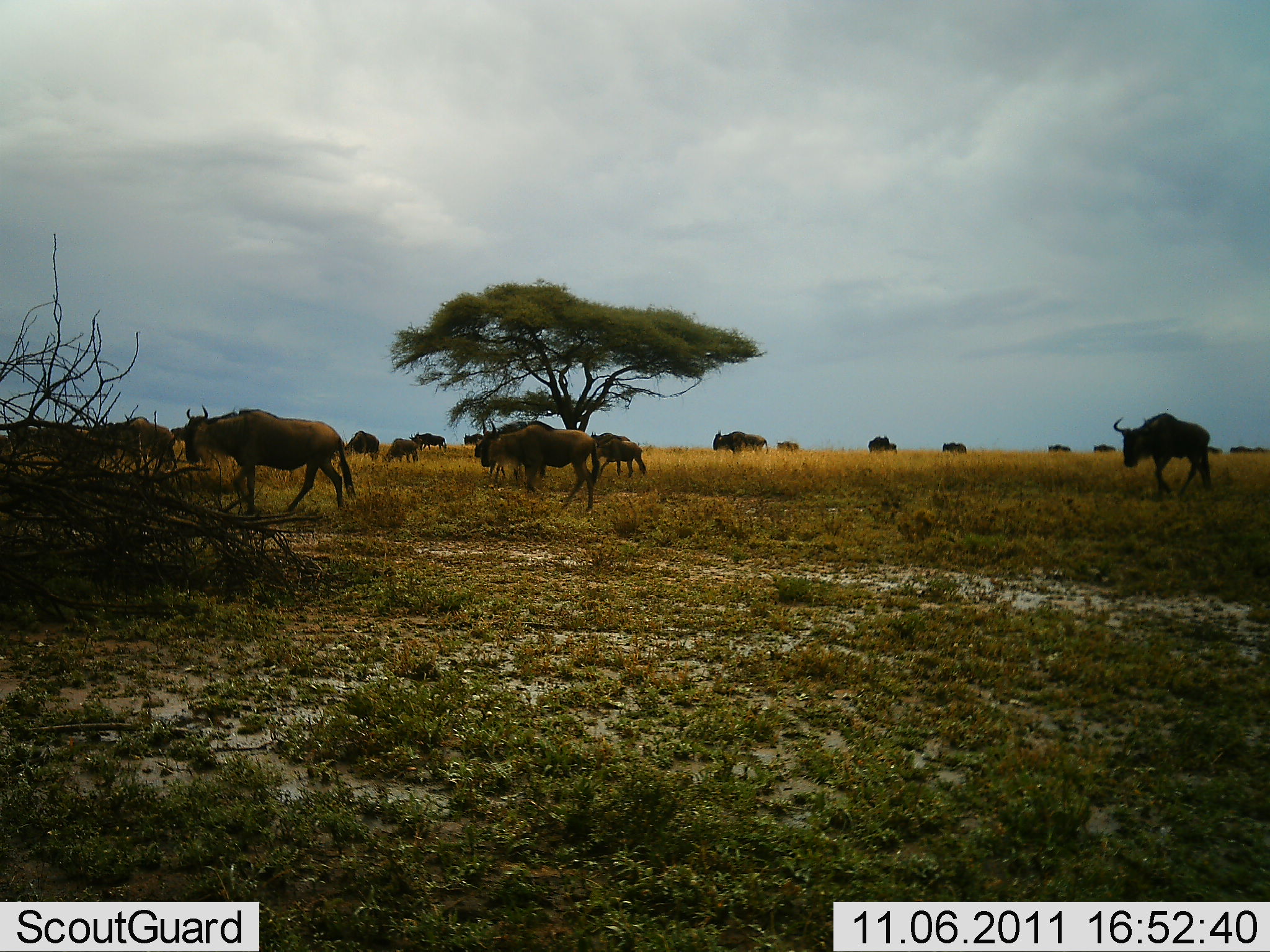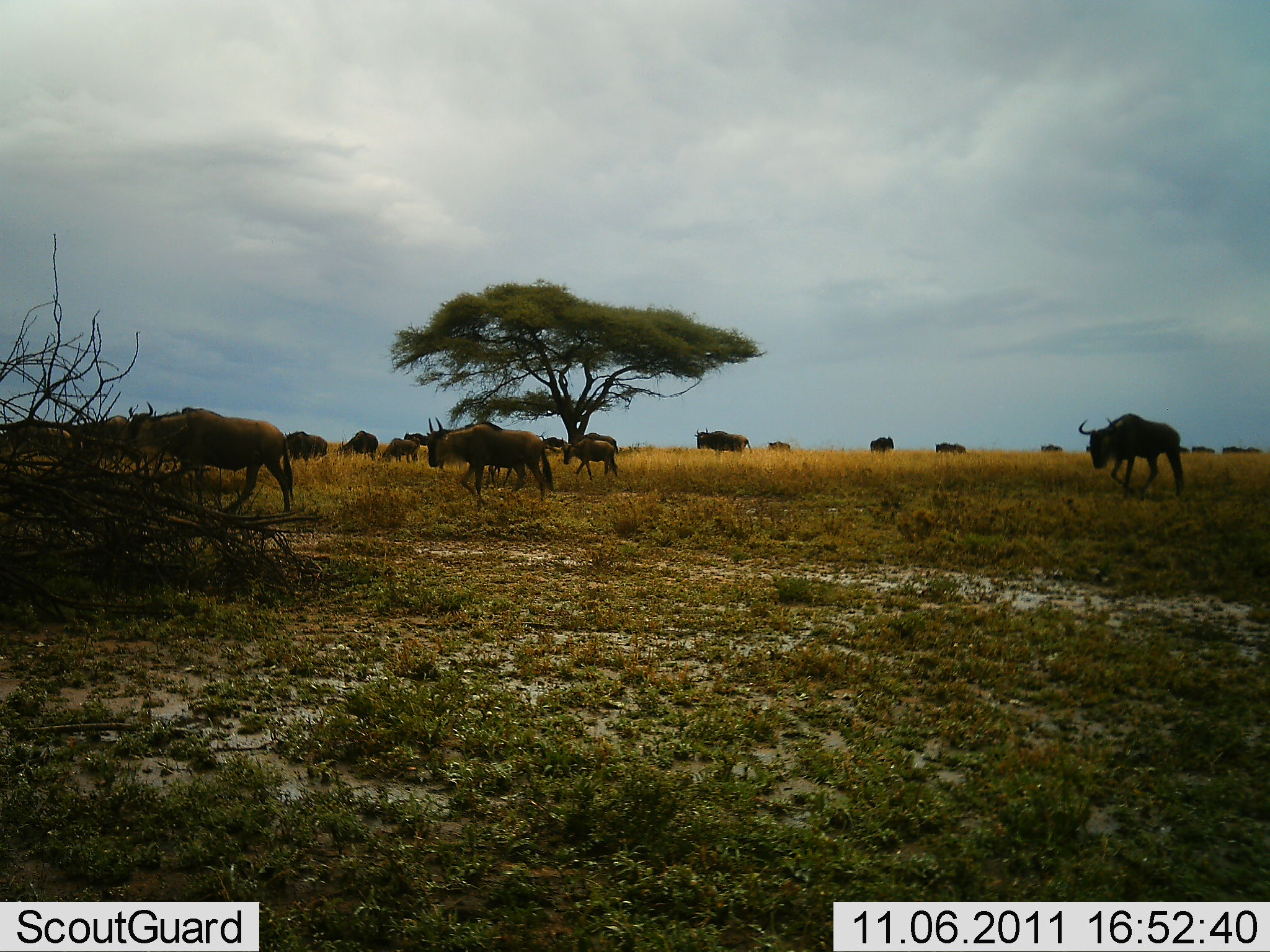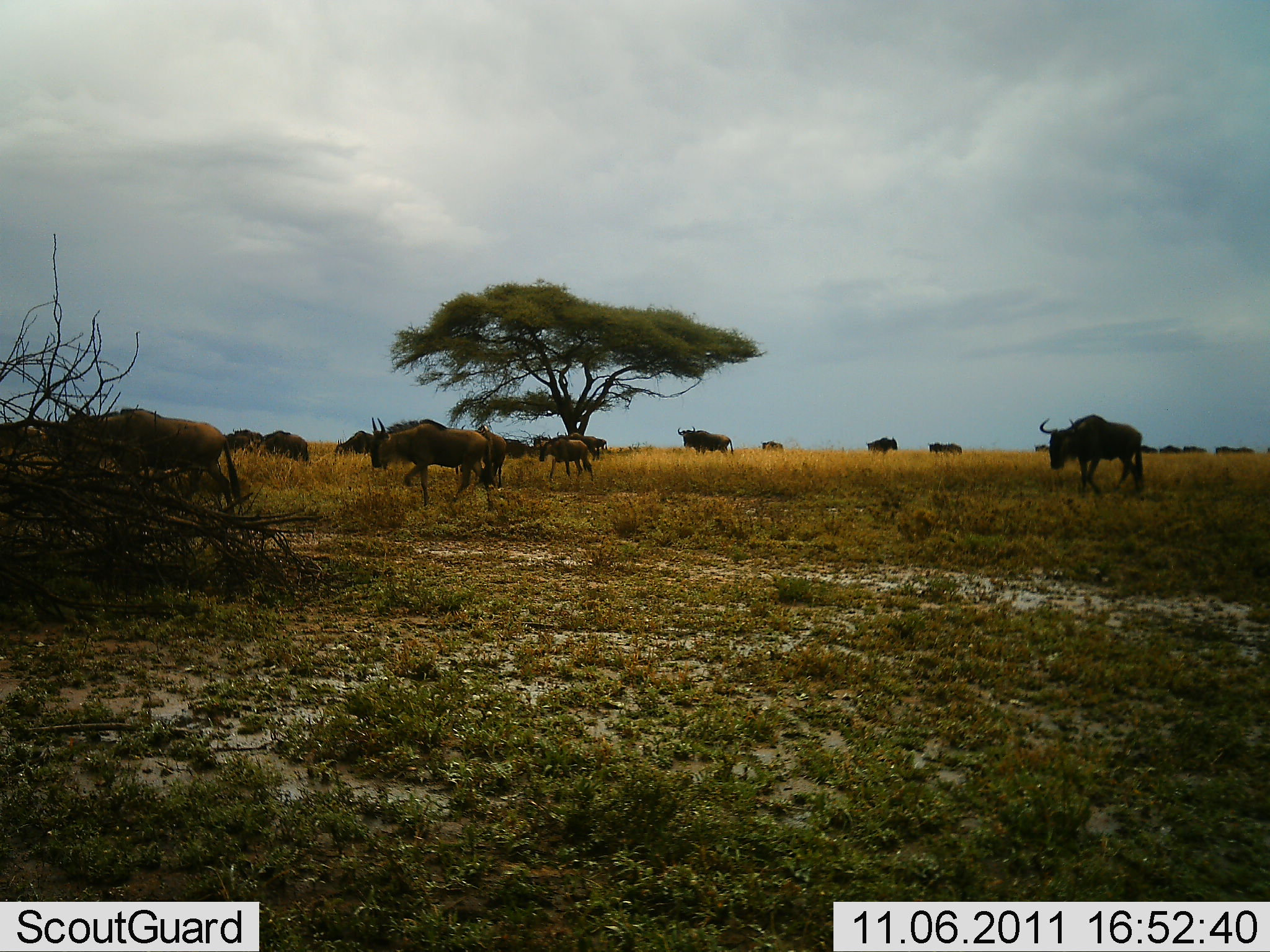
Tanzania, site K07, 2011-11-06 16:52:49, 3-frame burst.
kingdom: Animalia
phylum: Chordata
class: Mammalia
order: Artiodactyla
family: Bovidae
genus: Connochaetes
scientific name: Connochaetes taurinus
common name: blue wildebeest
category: wildebeest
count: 11-50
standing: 0%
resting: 0%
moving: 100%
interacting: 0%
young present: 0%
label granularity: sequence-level